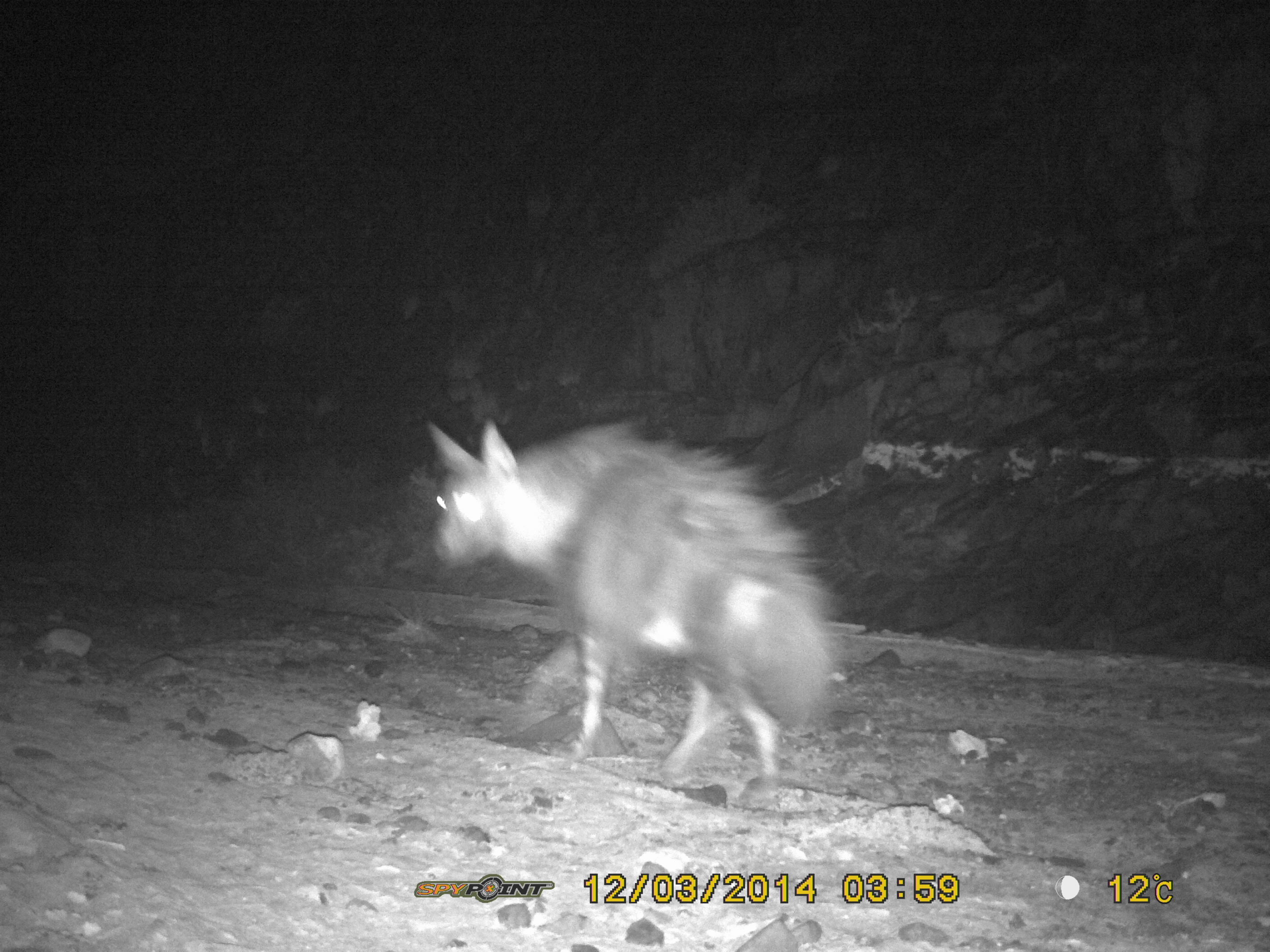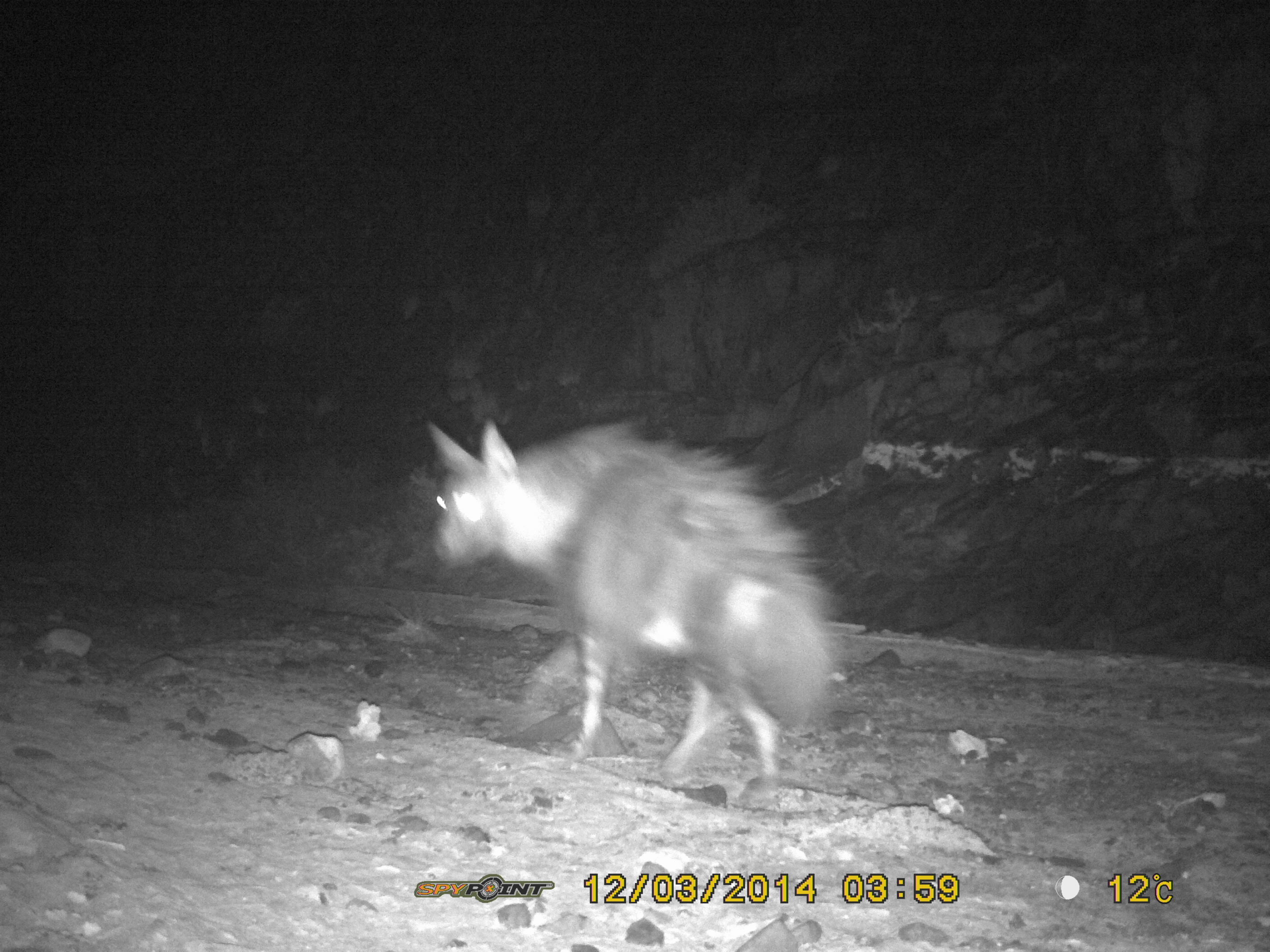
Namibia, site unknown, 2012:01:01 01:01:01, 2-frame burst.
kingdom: Animalia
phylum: Chordata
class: Mammalia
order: Carnivora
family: Hyaenidae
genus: Parahyaena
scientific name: Parahyaena brunnea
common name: brown hyena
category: hyaena brunnea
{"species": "hyaena brunnea (brown hyena) (Parahyaena brunnea)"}